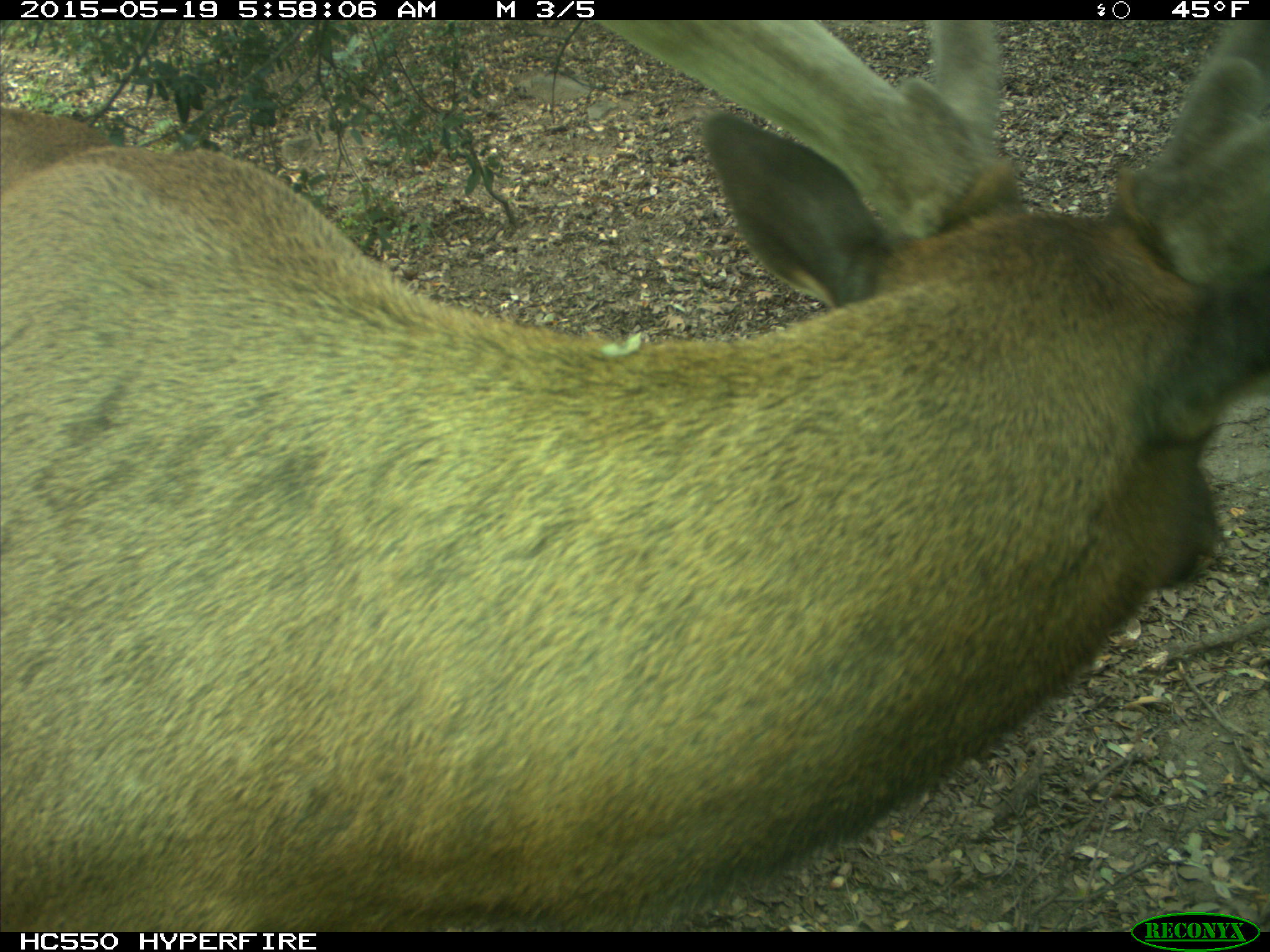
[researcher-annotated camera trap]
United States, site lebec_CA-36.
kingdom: Animalia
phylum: Chordata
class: Mammalia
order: Artiodactyla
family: Cervidae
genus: Cervus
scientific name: Cervus canadensis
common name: elk